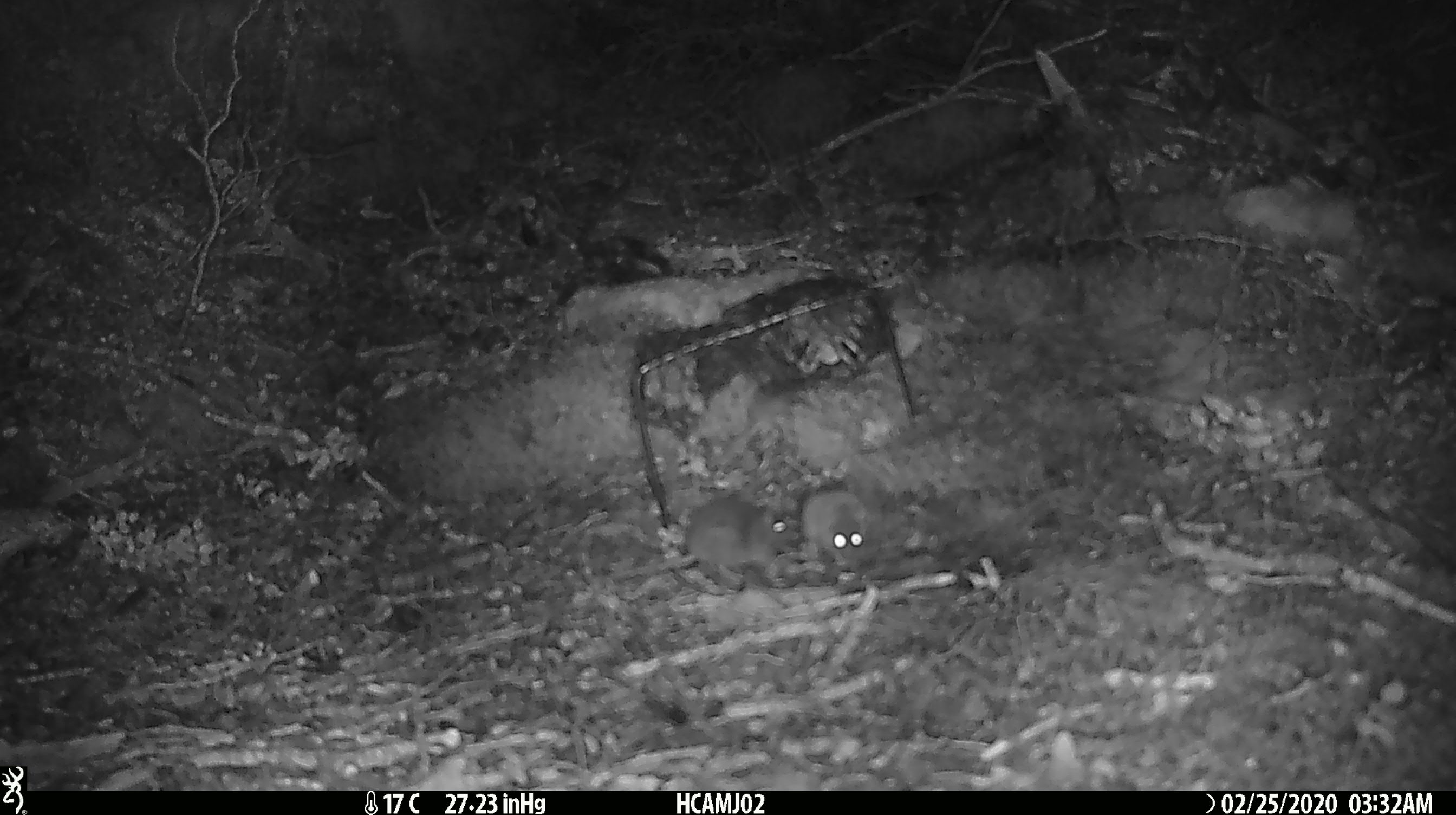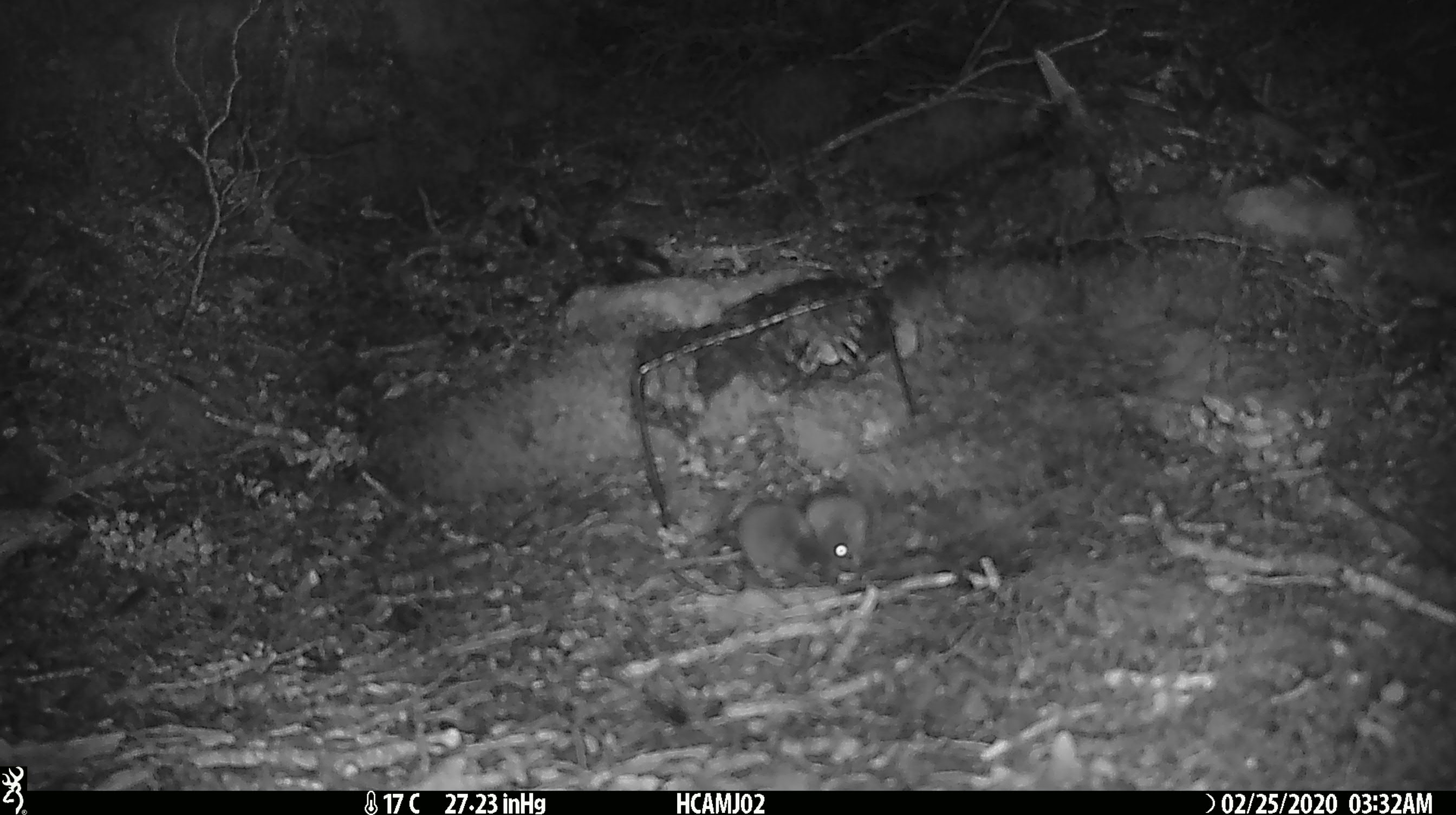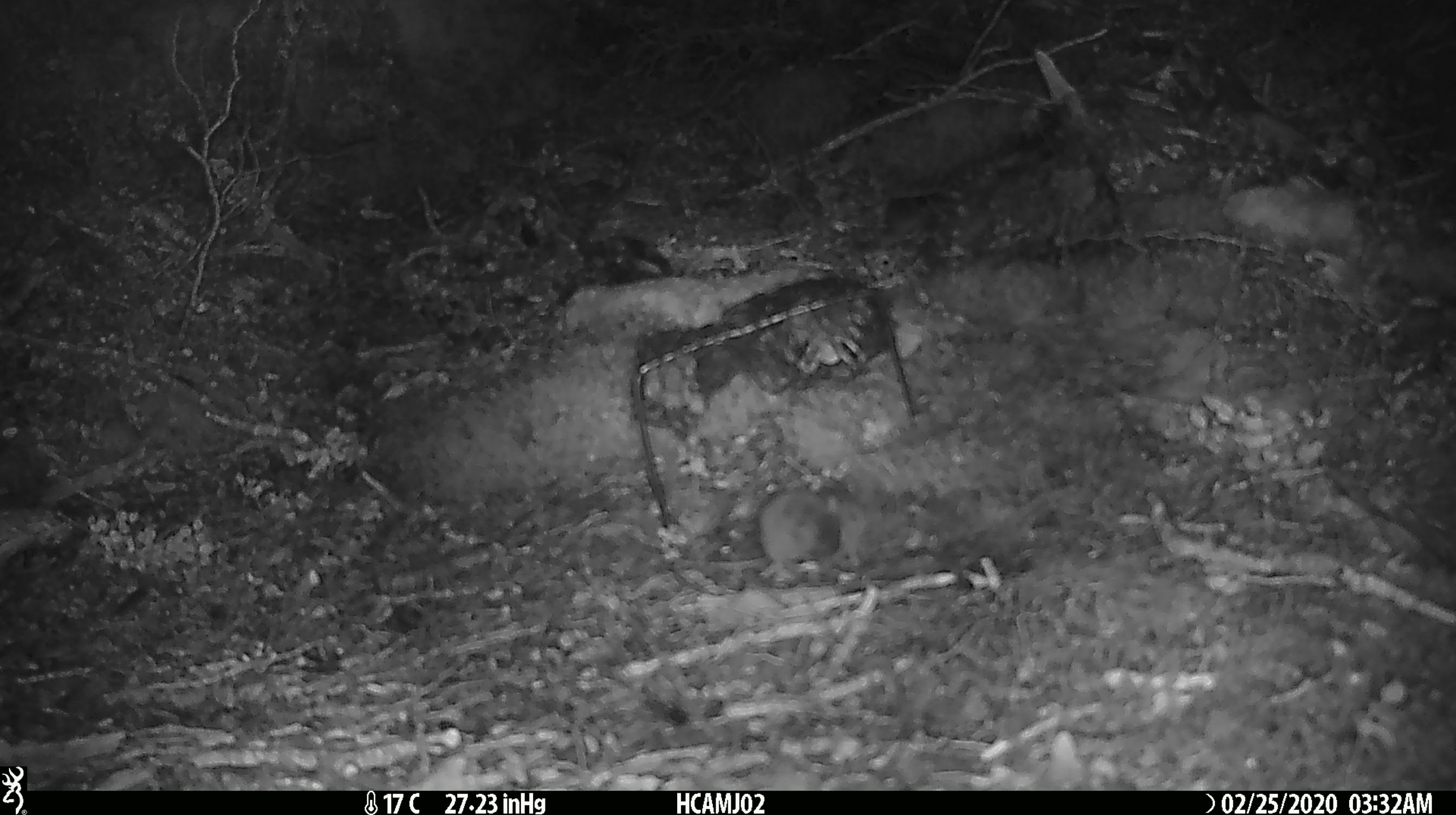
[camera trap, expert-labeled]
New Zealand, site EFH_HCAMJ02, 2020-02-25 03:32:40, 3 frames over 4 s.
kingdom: Animalia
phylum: Chordata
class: Mammalia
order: Rodentia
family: Muridae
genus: Mus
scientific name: Mus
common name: mouse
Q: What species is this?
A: Mouse (Mus).